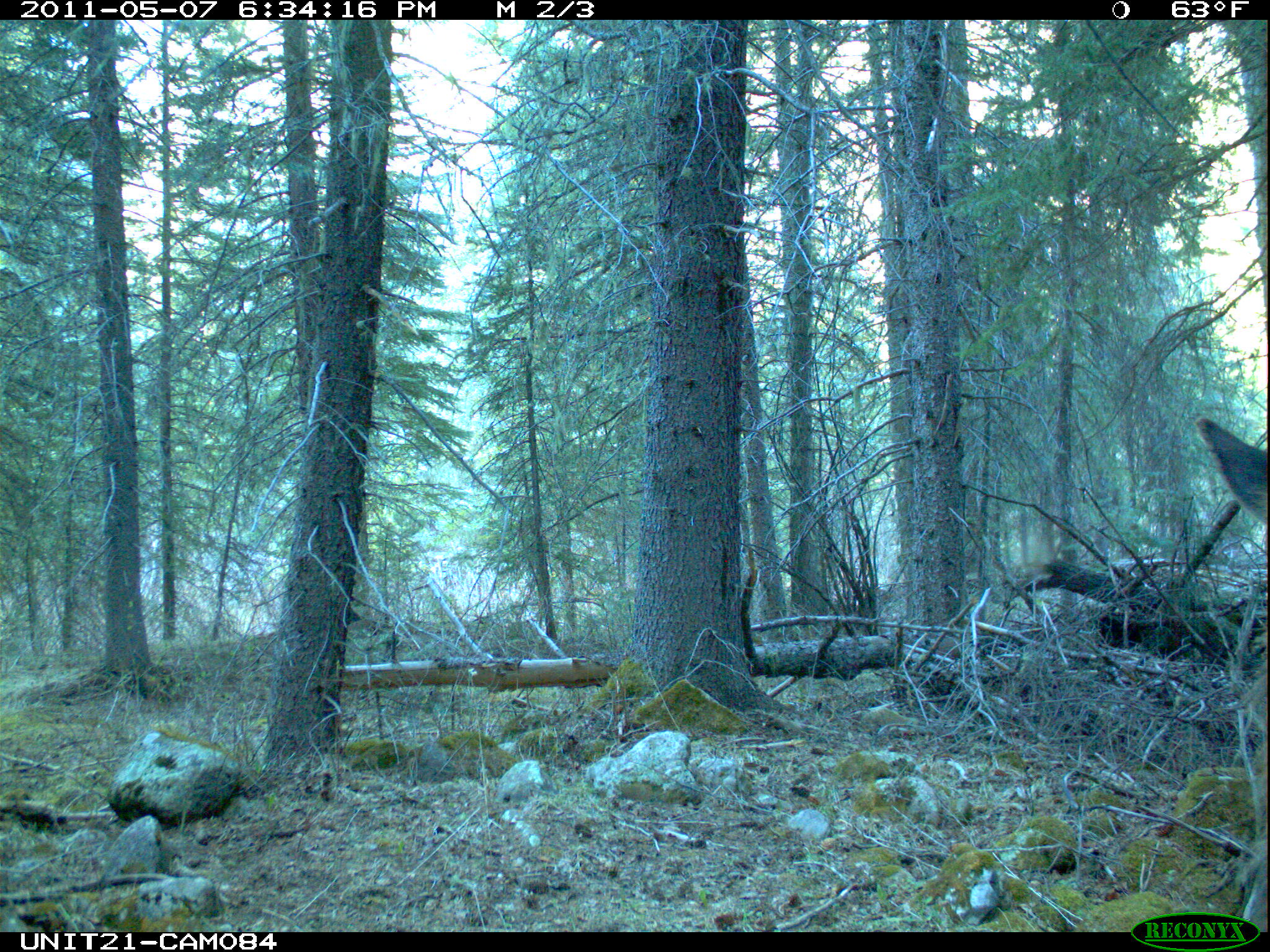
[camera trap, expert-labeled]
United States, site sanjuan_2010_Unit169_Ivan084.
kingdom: Animalia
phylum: Chordata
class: Mammalia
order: Artiodactyla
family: Cervidae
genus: Cervus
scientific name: Cervus elaphus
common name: red deer